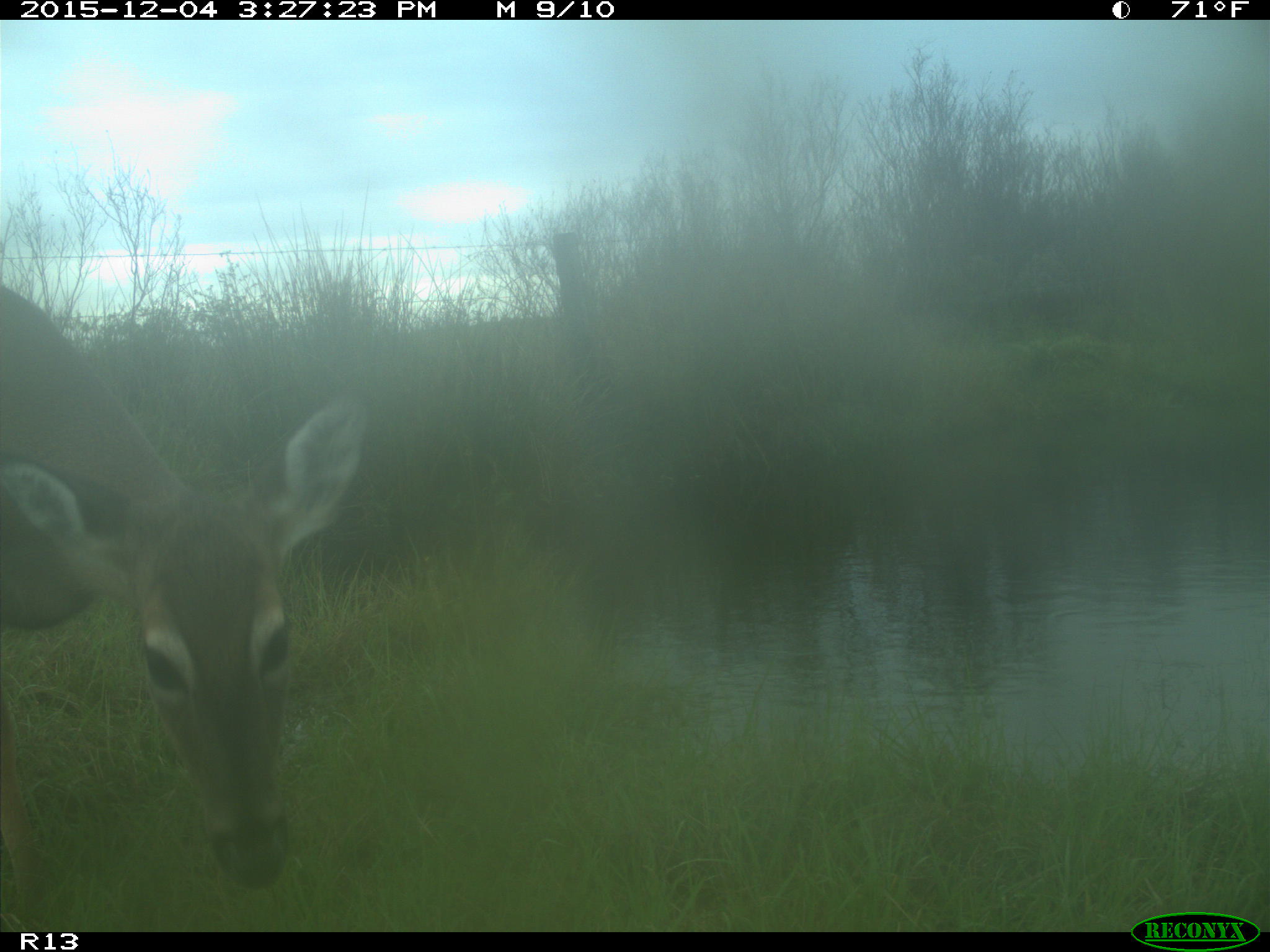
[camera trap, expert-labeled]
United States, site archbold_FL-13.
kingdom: Animalia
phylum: Chordata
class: Mammalia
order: Artiodactyla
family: Cervidae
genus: Odocoileus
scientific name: Odocoileus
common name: deer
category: unidentified deer